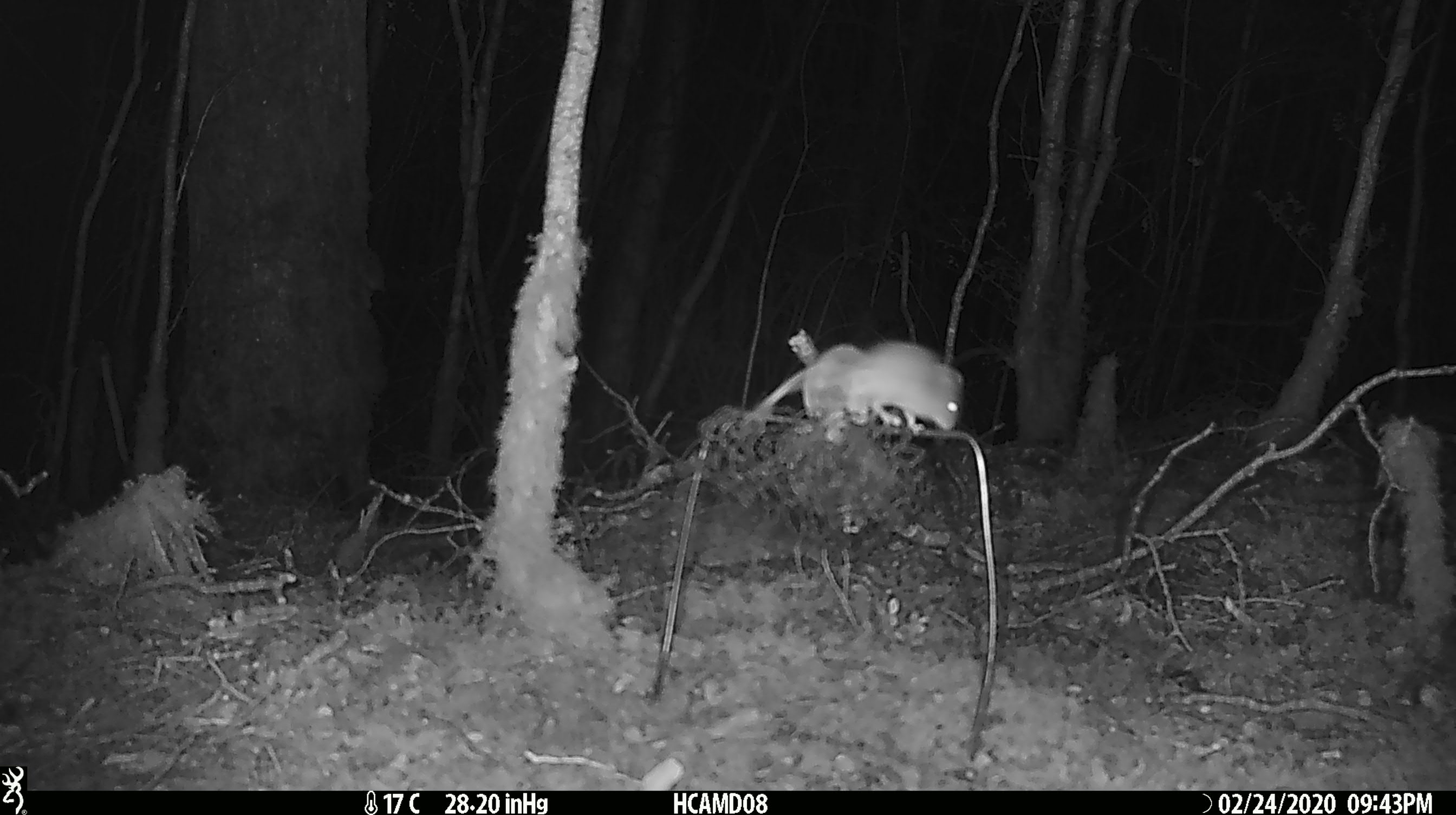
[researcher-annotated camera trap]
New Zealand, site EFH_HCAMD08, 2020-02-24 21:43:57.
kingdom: Animalia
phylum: Chordata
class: Mammalia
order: Rodentia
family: Muridae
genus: Mus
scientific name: Mus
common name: mouse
Mouse (Mus).